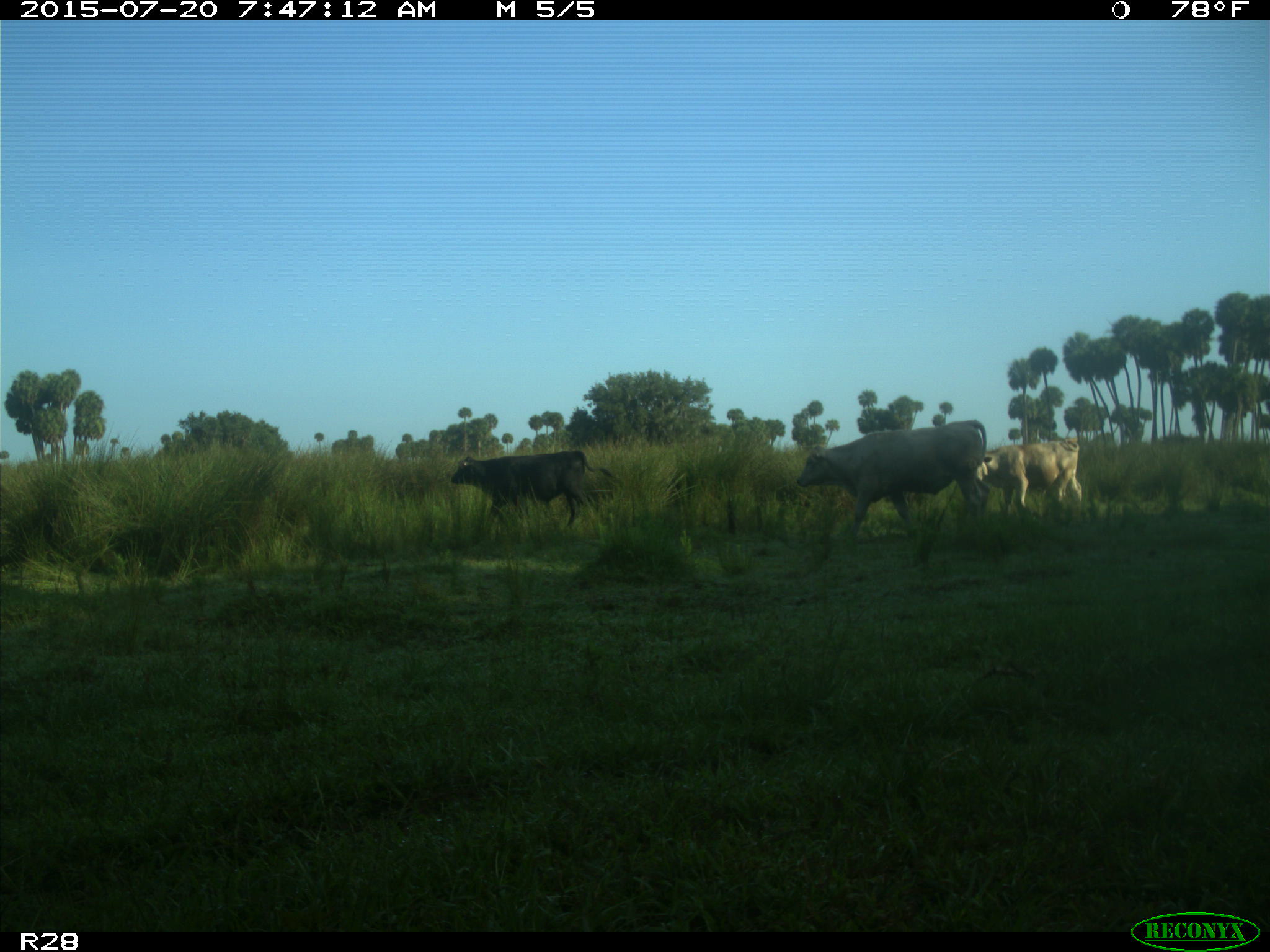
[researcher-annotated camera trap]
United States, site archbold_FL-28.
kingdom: Animalia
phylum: Chordata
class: Mammalia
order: Artiodactyla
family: Bovidae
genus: Bos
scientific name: Bos taurus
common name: domestic cow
Bos taurus (domestic cow).